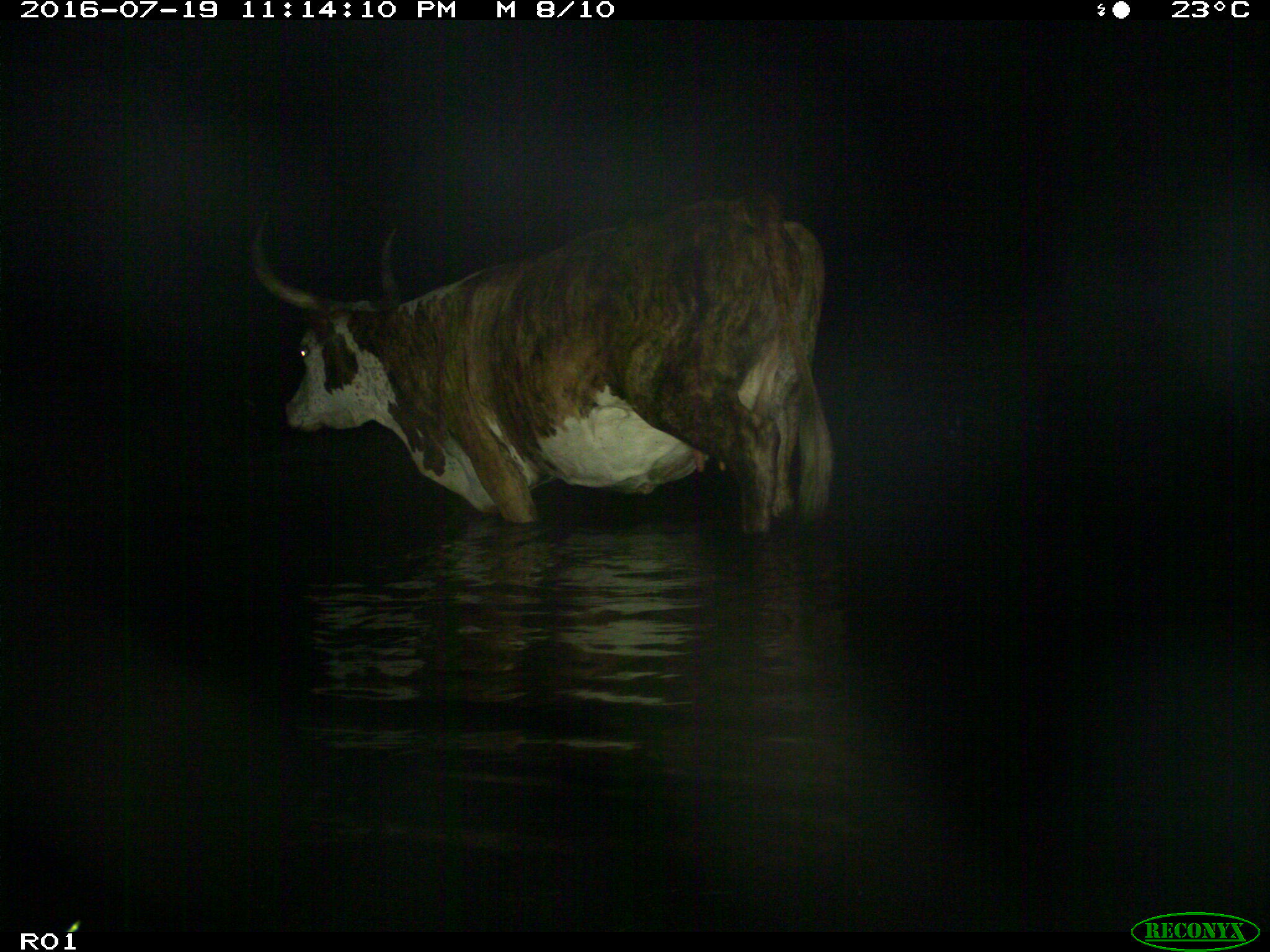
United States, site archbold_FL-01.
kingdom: Animalia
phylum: Chordata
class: Mammalia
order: Artiodactyla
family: Bovidae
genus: Bos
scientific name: Bos taurus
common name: domestic cow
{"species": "Bos taurus (domestic cow)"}